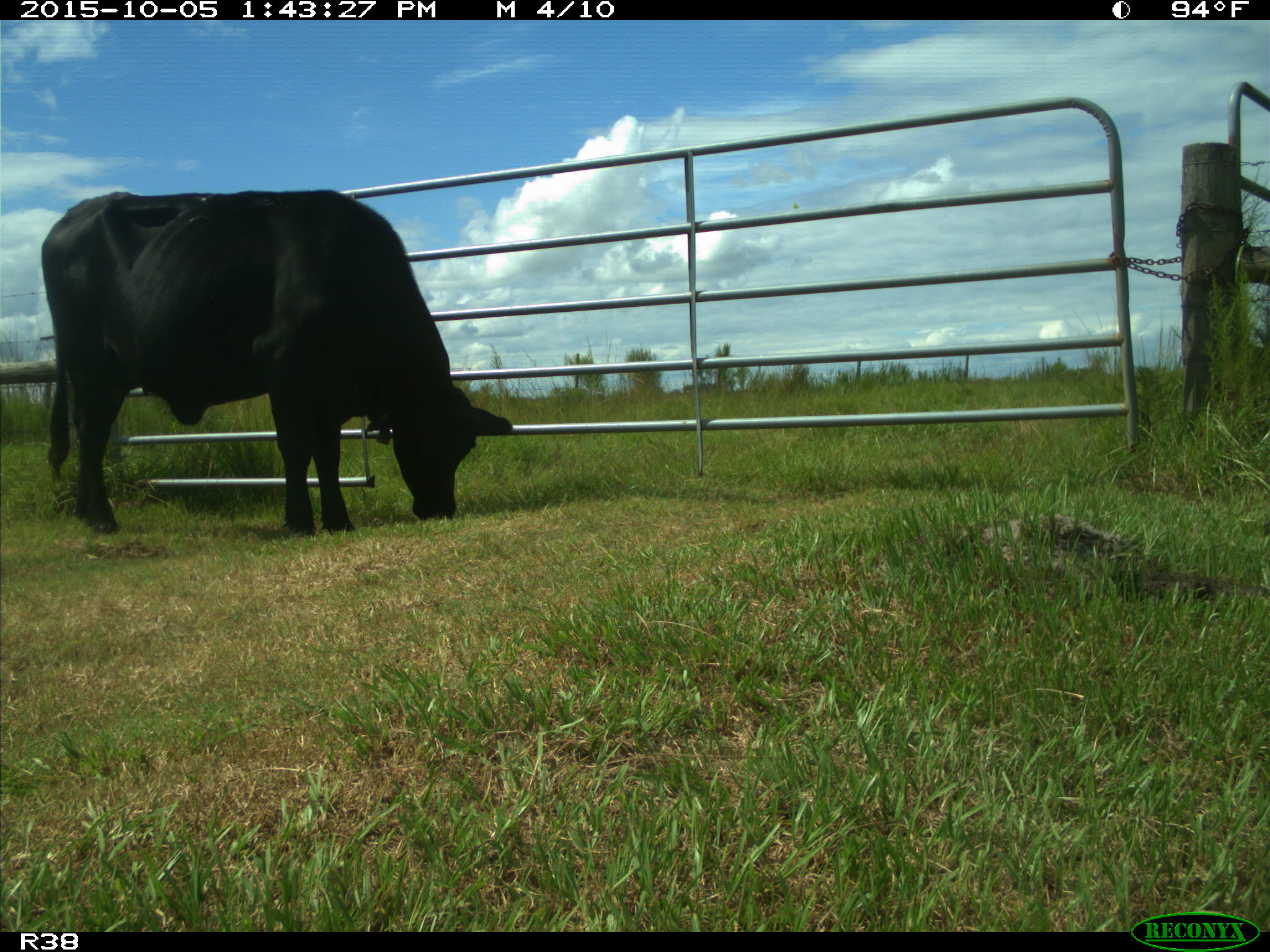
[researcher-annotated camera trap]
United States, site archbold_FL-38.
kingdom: Animalia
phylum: Chordata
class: Mammalia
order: Artiodactyla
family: Bovidae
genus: Bos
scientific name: Bos taurus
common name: domestic cow